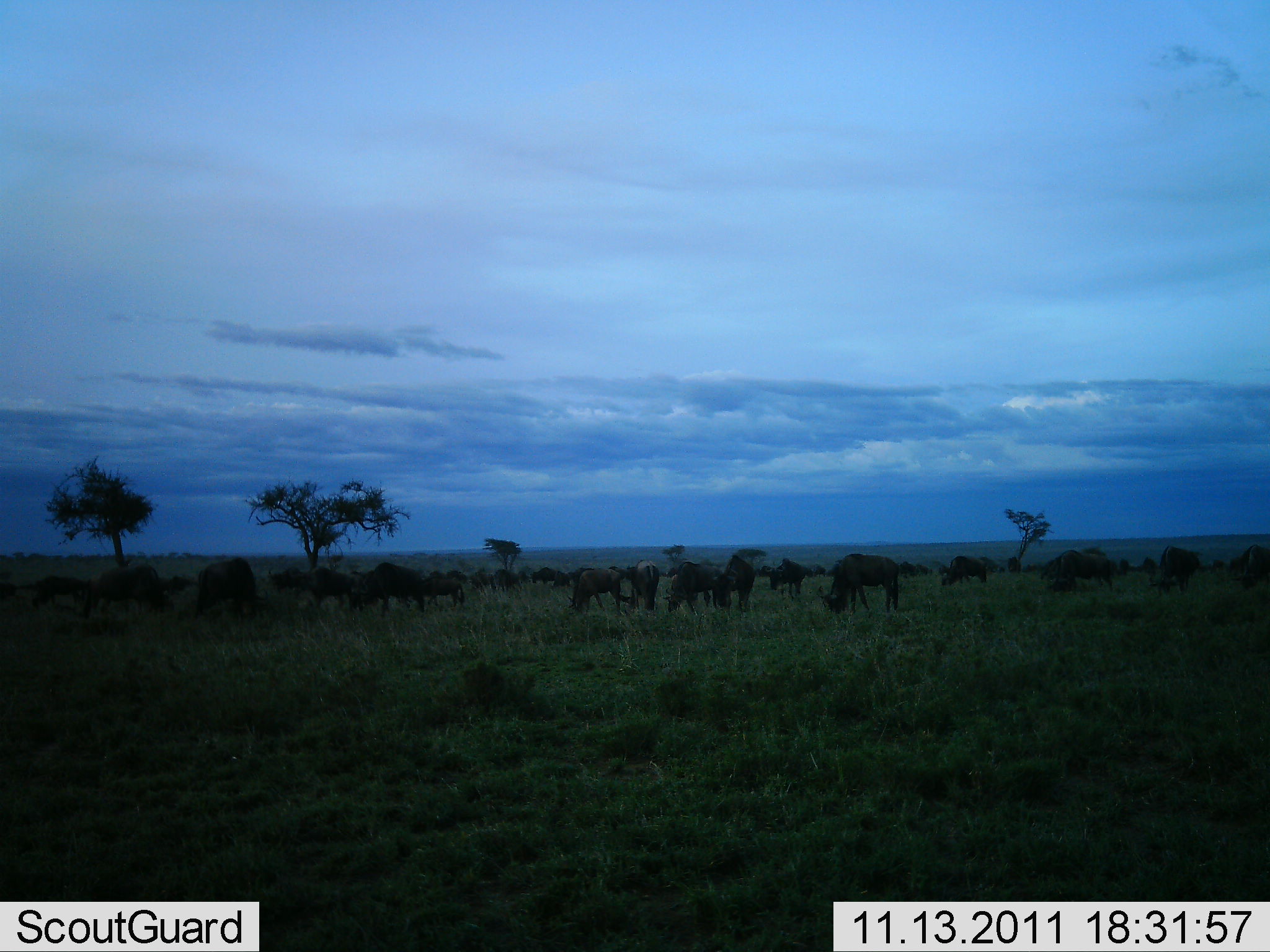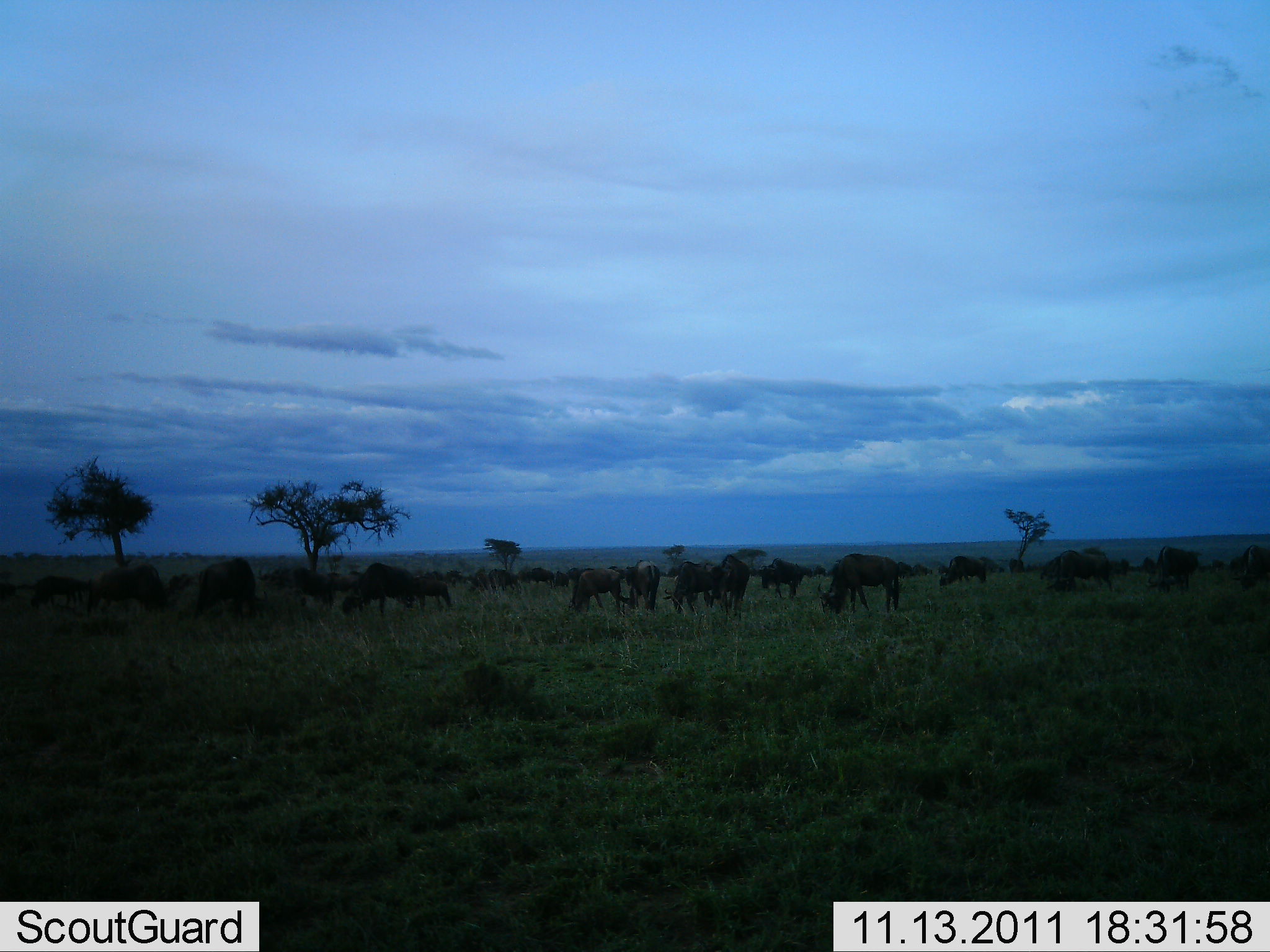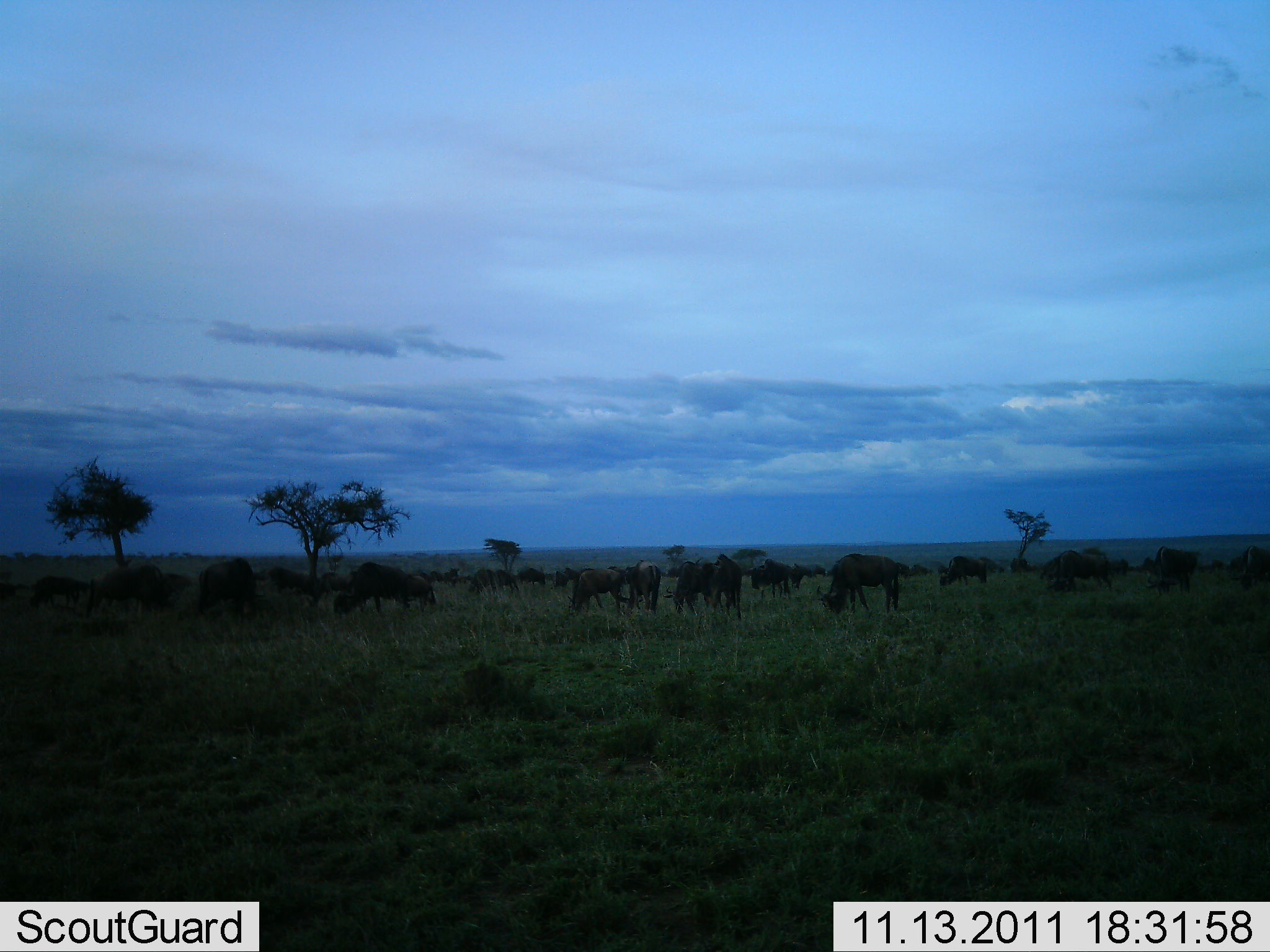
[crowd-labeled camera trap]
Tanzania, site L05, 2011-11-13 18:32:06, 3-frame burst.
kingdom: Animalia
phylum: Chordata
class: Mammalia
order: Artiodactyla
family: Bovidae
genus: Connochaetes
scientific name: Connochaetes taurinus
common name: blue wildebeest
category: wildebeest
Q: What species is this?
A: Wildebeest (blue wildebeest) (Connochaetes taurinus).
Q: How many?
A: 11-50.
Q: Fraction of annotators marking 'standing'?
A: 60%.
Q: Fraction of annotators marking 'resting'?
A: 10%.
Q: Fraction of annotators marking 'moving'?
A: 30%.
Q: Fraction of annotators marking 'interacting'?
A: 10%.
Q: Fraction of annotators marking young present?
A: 0%.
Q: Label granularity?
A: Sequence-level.